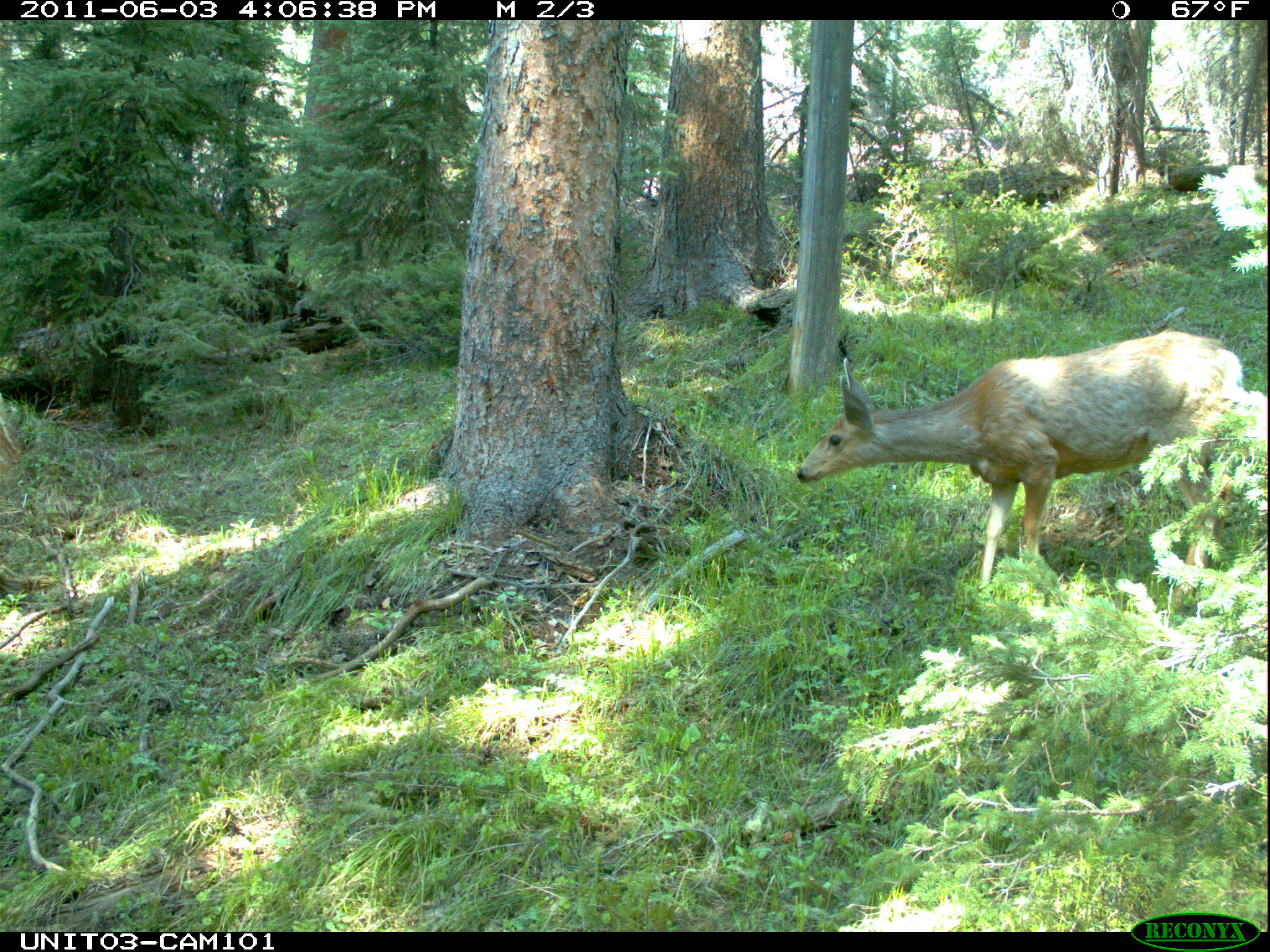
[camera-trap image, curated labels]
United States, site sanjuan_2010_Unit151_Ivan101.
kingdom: Animalia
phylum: Chordata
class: Mammalia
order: Artiodactyla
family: Cervidae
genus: Odocoileus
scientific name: Odocoileus hemionus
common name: mule deer